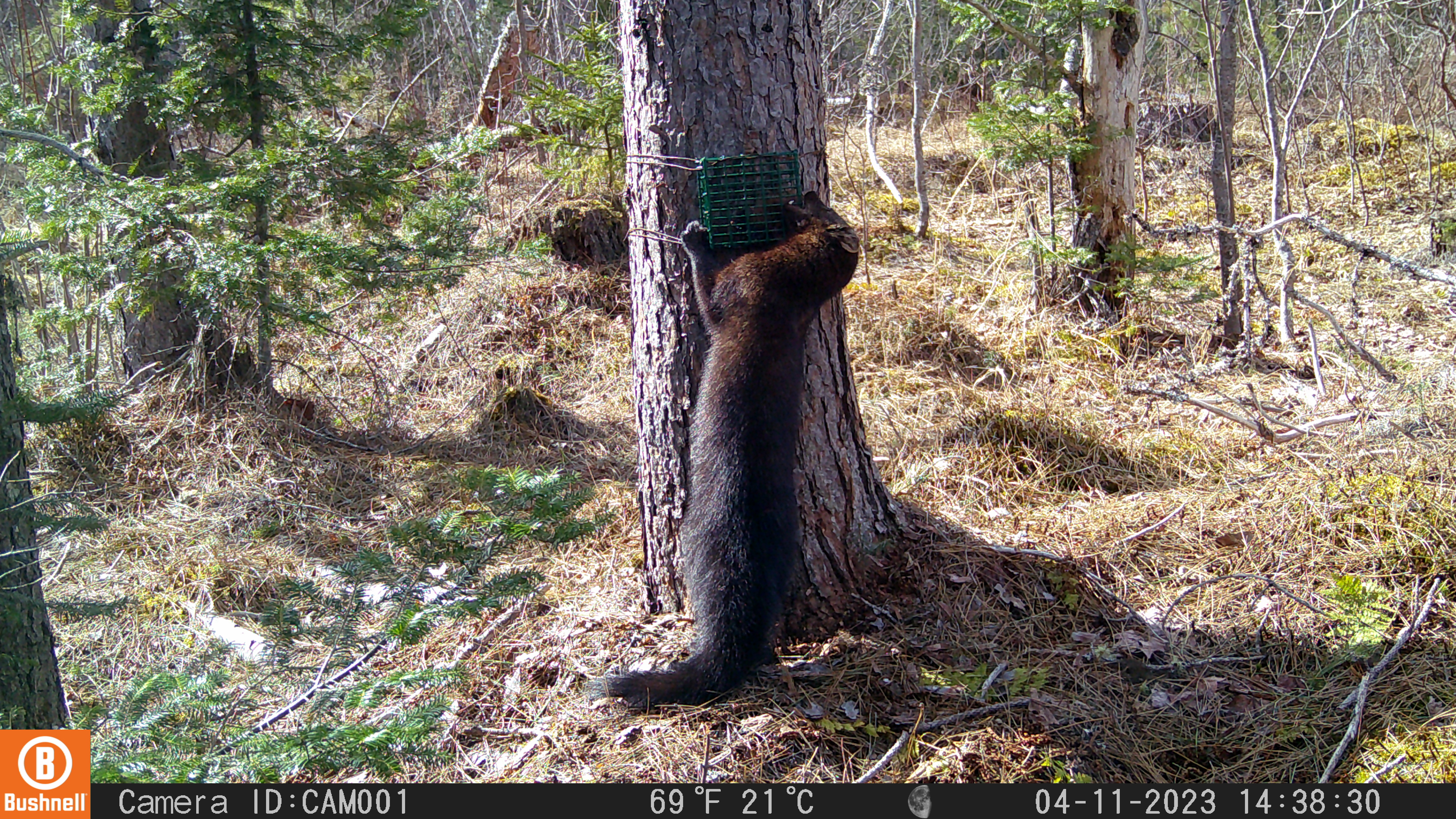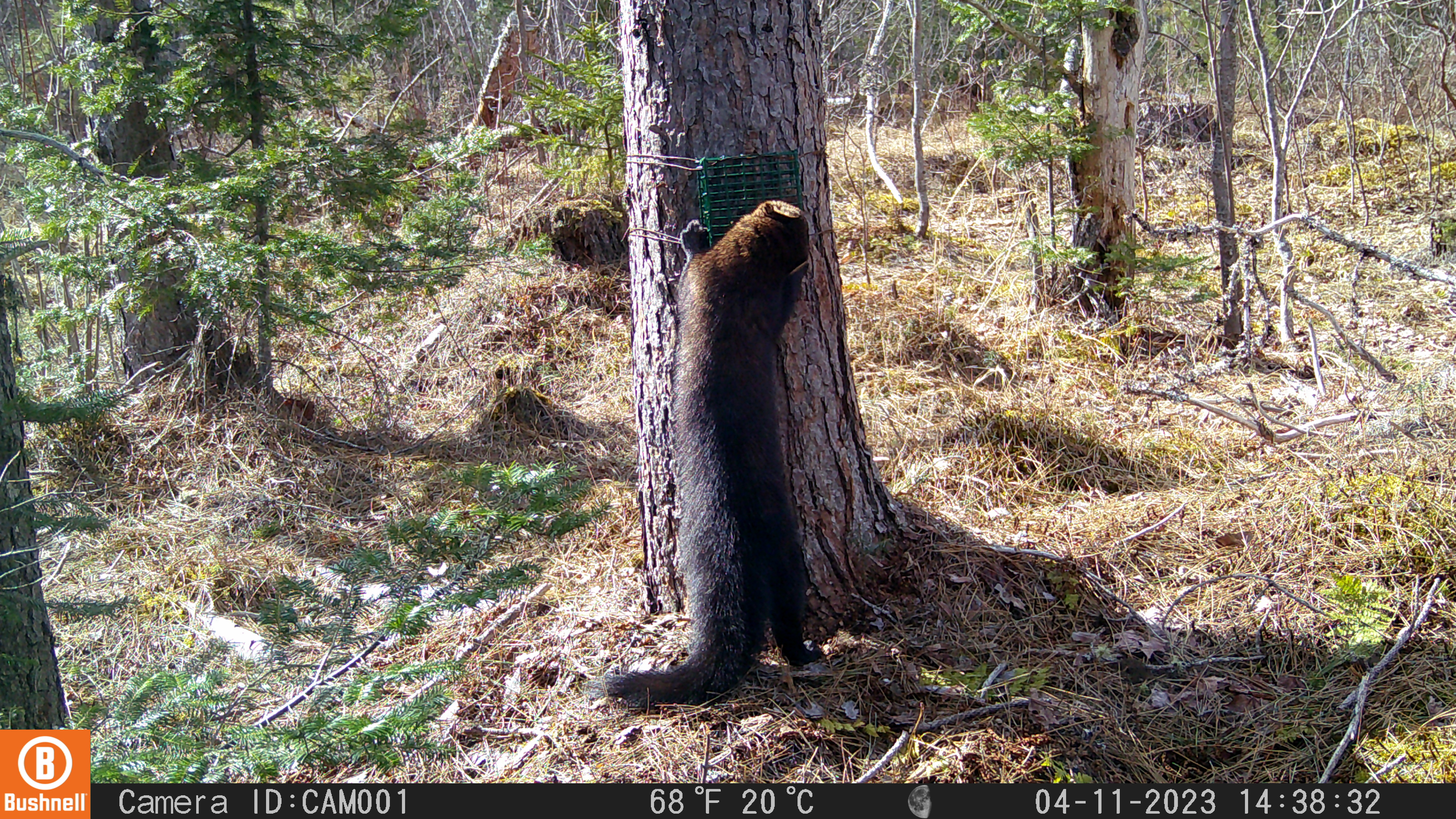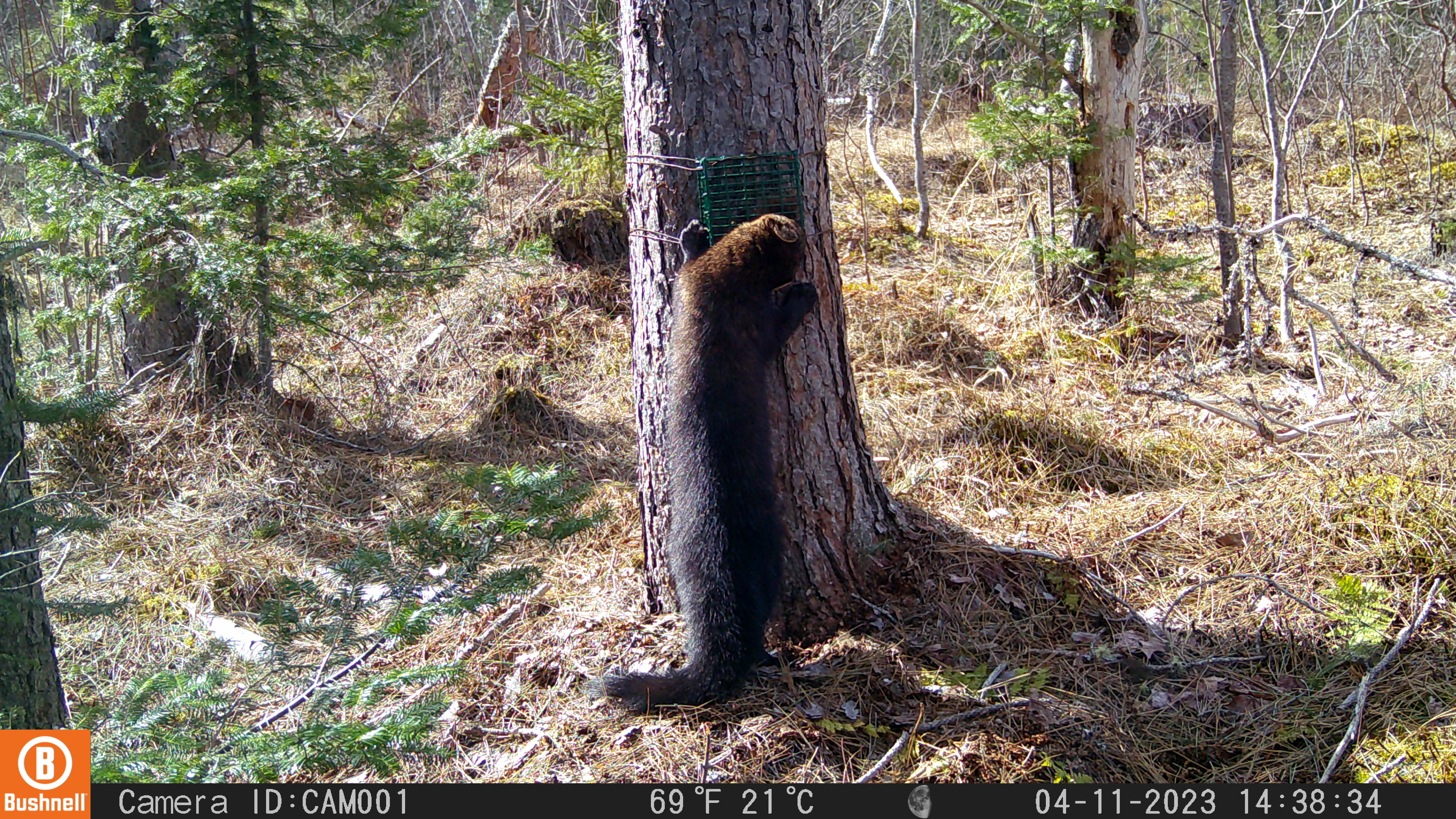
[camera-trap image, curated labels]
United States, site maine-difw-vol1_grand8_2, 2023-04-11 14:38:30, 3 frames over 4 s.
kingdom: Animalia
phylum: Chordata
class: Mammalia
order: Carnivora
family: Mustelidae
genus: Pekania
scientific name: Pekania pennanti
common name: fisher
Fisher (Pekania pennanti).